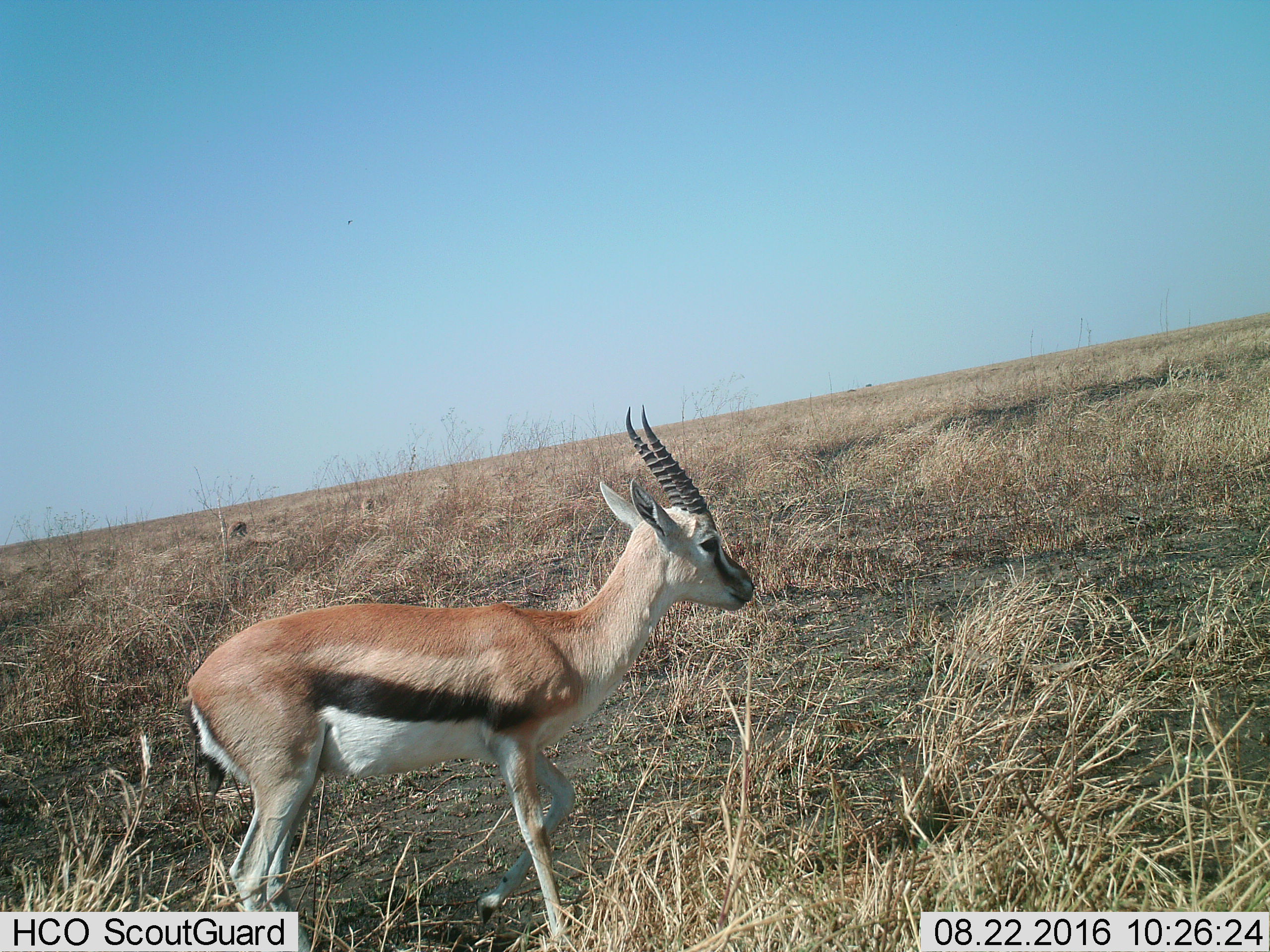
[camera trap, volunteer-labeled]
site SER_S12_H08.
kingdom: Animalia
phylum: Chordata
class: Mammalia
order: Artiodactyla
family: Bovidae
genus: Eudorcas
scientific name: Eudorcas thomsonii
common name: thomson's gazelle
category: gazellethomsons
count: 1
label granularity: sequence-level